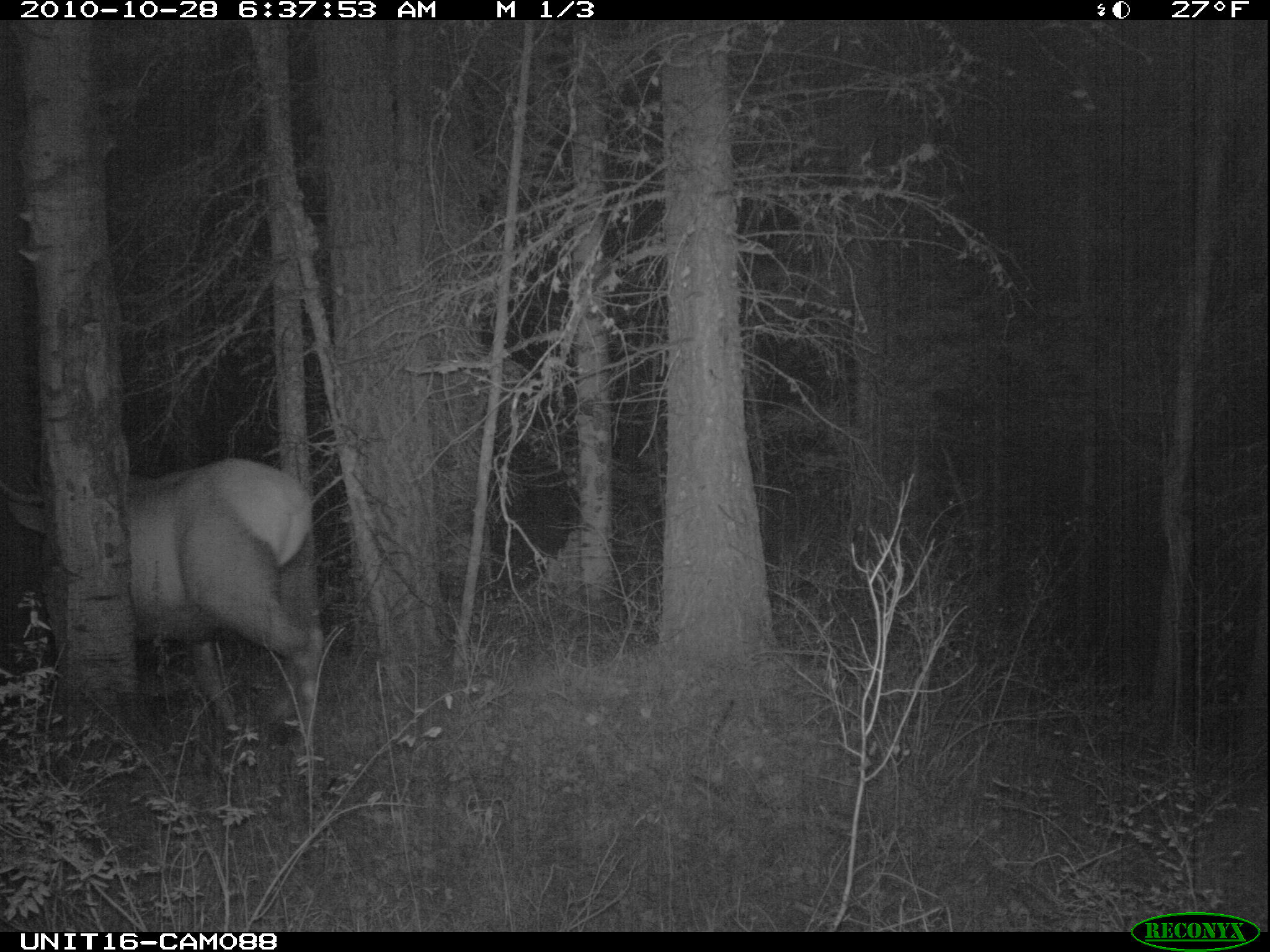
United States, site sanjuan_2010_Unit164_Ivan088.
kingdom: Animalia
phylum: Chordata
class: Mammalia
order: Artiodactyla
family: Cervidae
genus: Cervus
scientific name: Cervus elaphus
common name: red deer